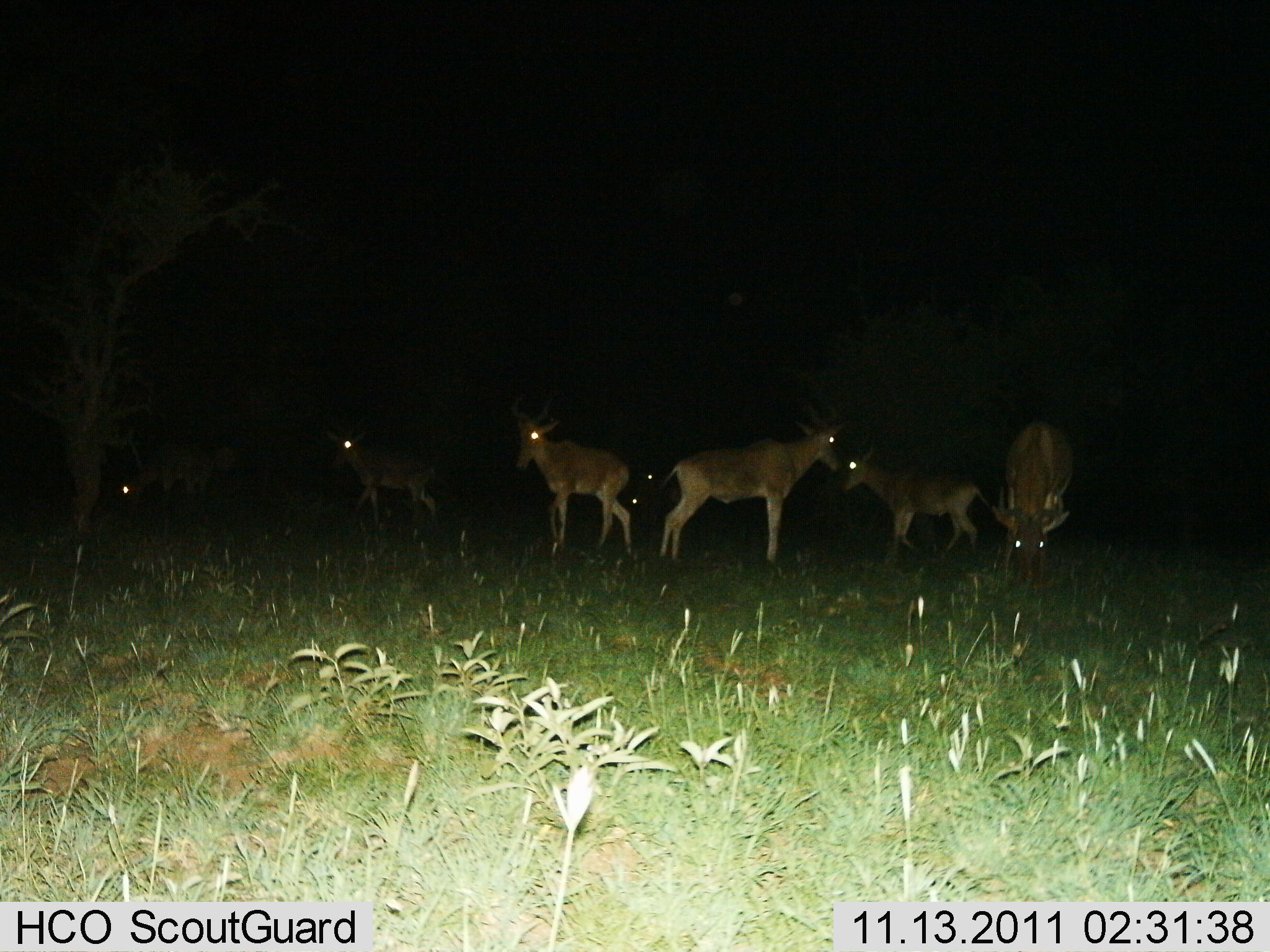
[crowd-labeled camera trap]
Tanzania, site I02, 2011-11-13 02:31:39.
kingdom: Animalia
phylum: Chordata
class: Mammalia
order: Artiodactyla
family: Bovidae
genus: Alcelaphus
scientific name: Alcelaphus buselaphus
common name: hartebeest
Hartebeest (Alcelaphus buselaphus), count 8. Behavior (volunteer vote fractions): standing 90%, resting 0%, moving 10%, interacting 0%. Young present (vote fraction): 0%. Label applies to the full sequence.